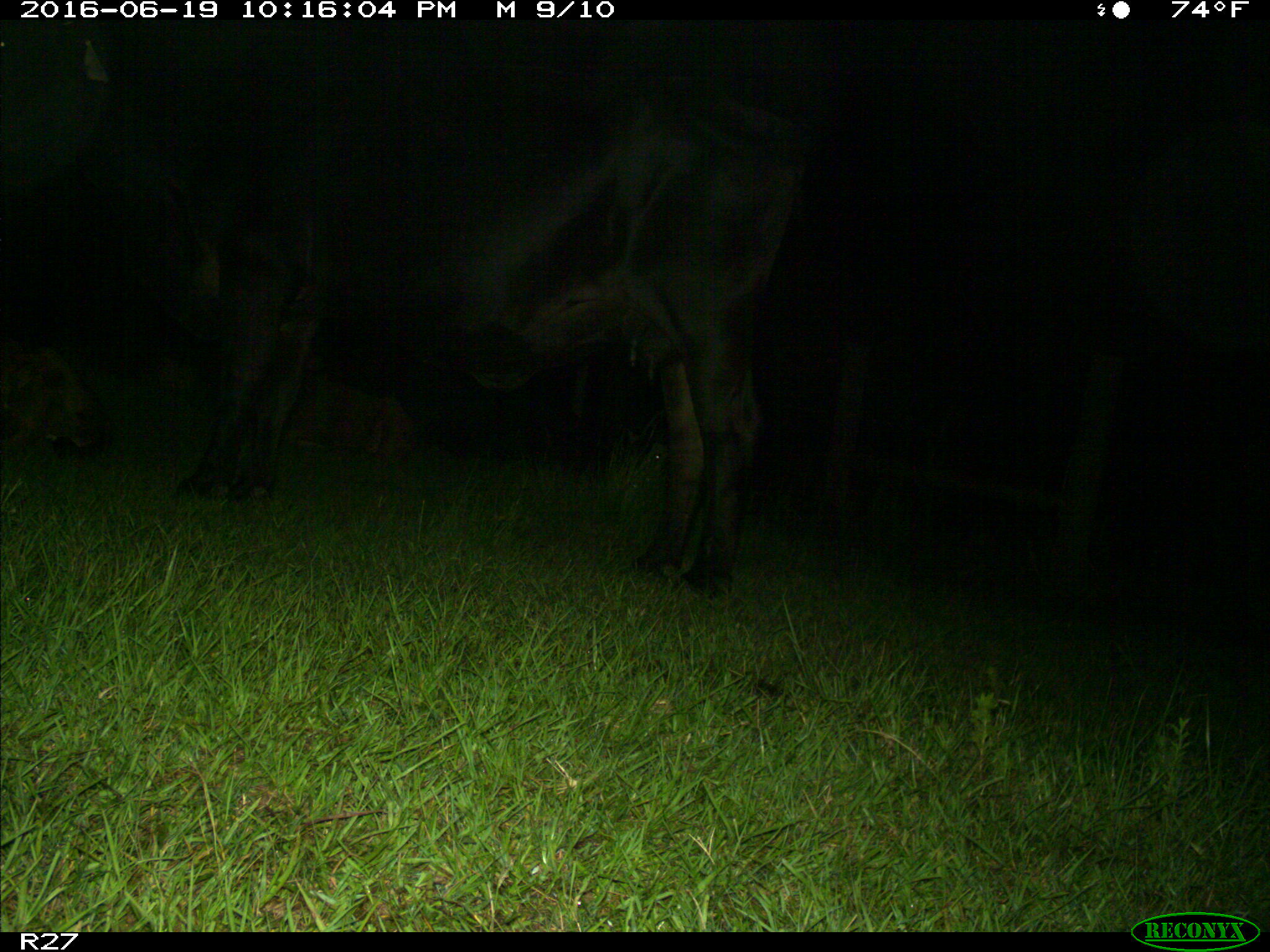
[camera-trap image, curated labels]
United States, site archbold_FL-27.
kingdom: Animalia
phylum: Chordata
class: Mammalia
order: Artiodactyla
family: Bovidae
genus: Bos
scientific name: Bos taurus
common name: domestic cow